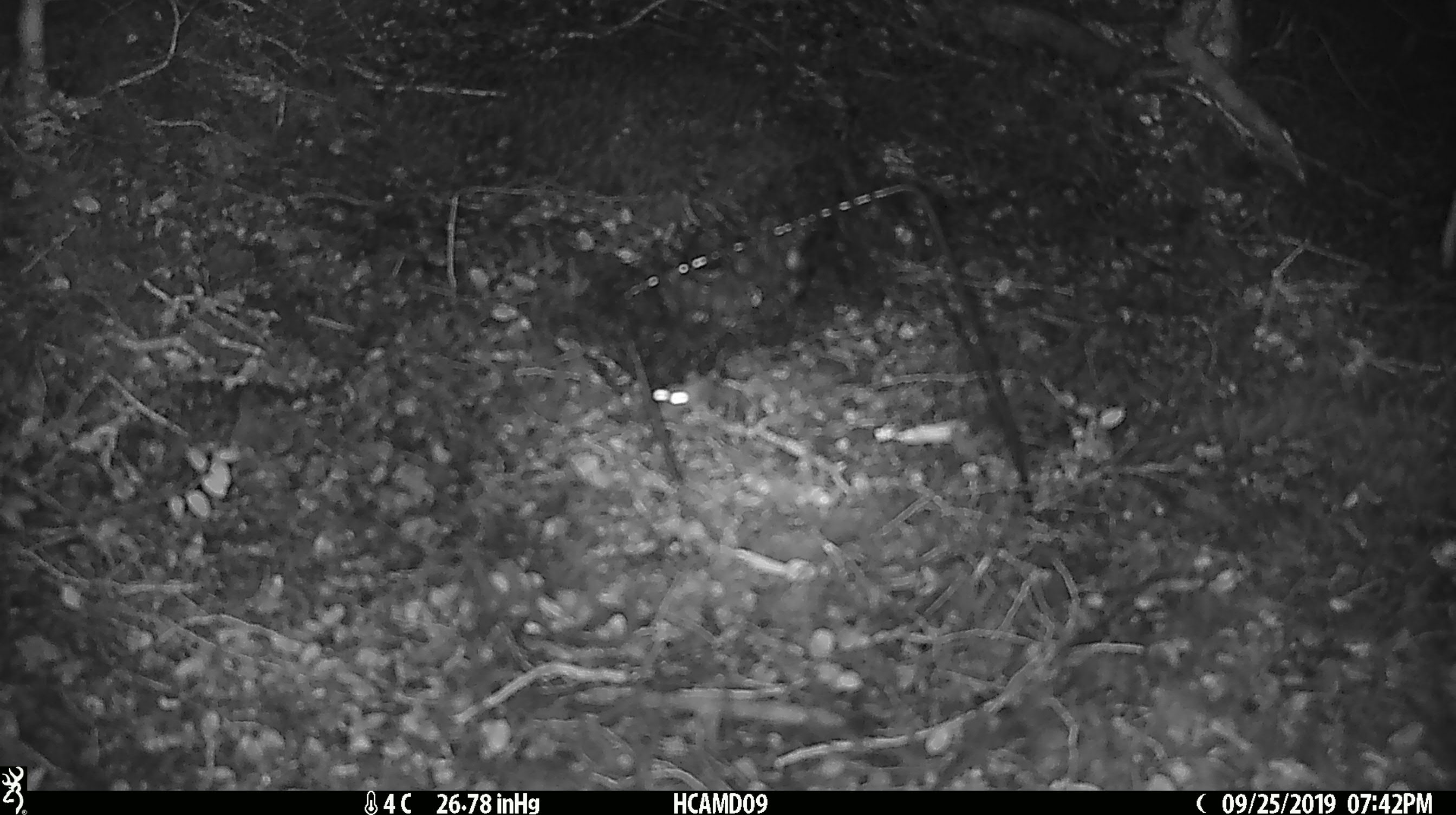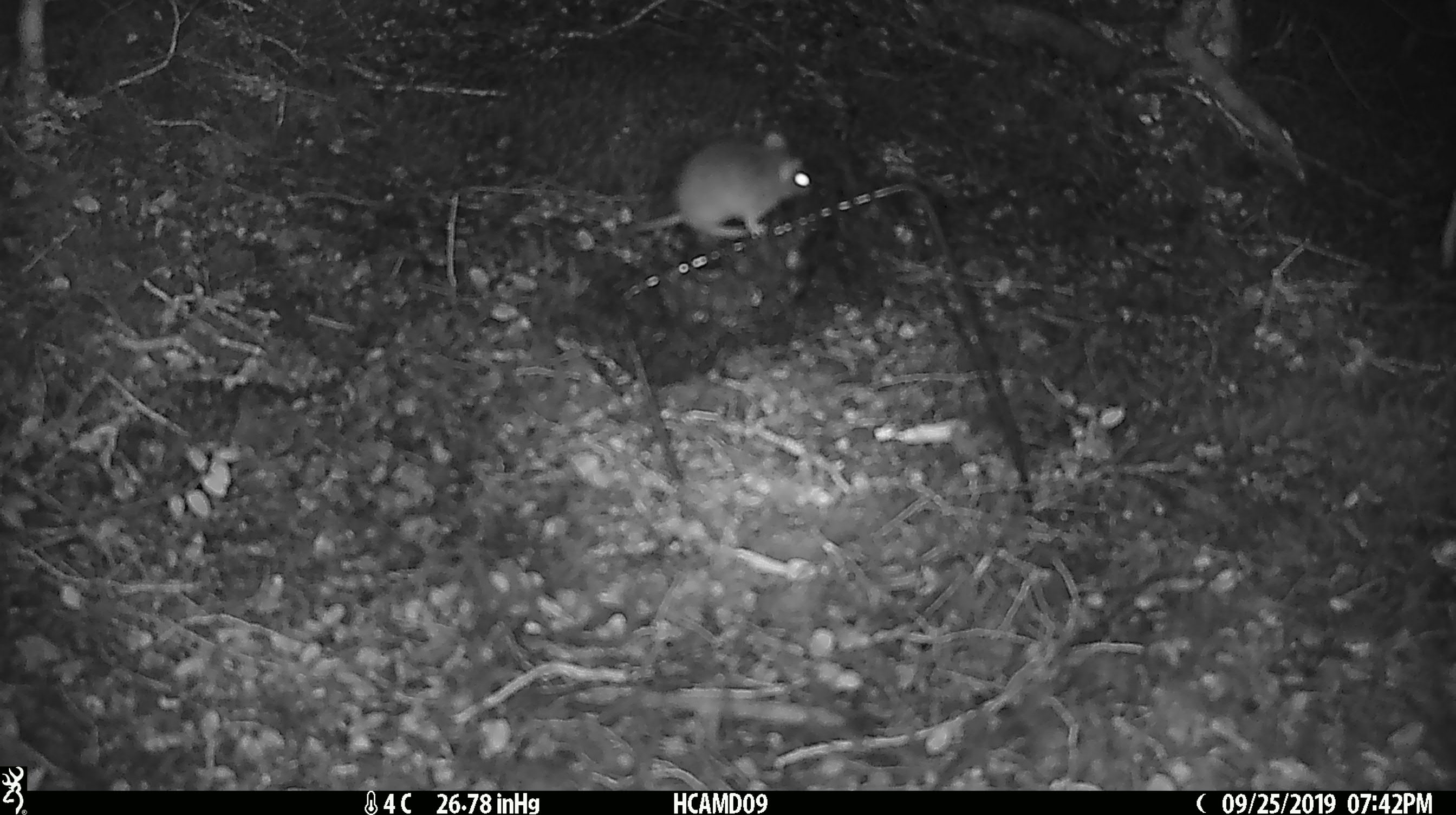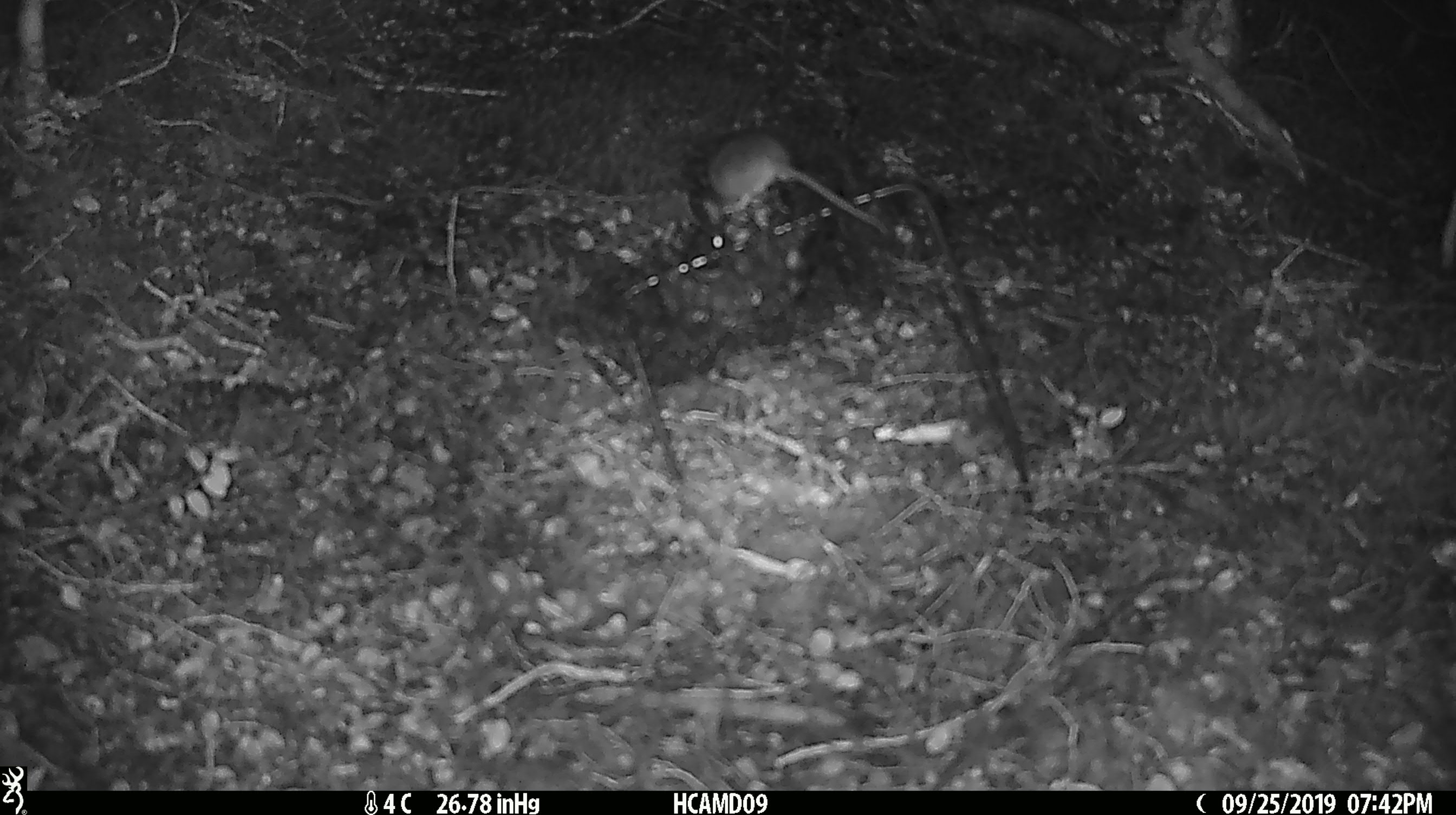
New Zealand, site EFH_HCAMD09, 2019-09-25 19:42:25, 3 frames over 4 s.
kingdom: Animalia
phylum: Chordata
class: Mammalia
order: Rodentia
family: Muridae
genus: Mus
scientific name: Mus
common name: mouse